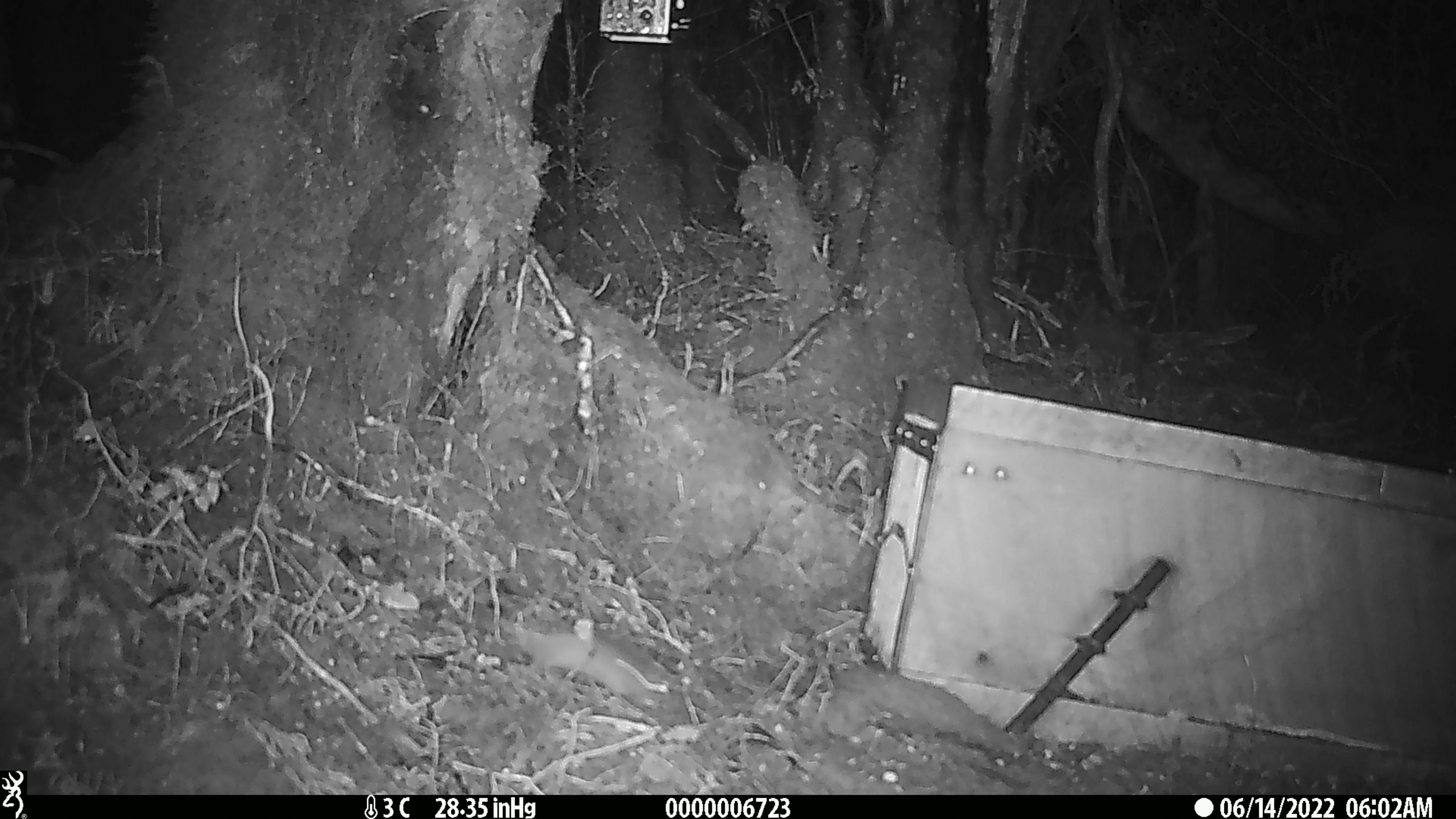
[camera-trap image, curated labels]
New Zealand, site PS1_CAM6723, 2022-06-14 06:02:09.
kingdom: Animalia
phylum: Chordata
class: Mammalia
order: Rodentia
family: Muridae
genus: Mus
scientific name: Mus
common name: mouse